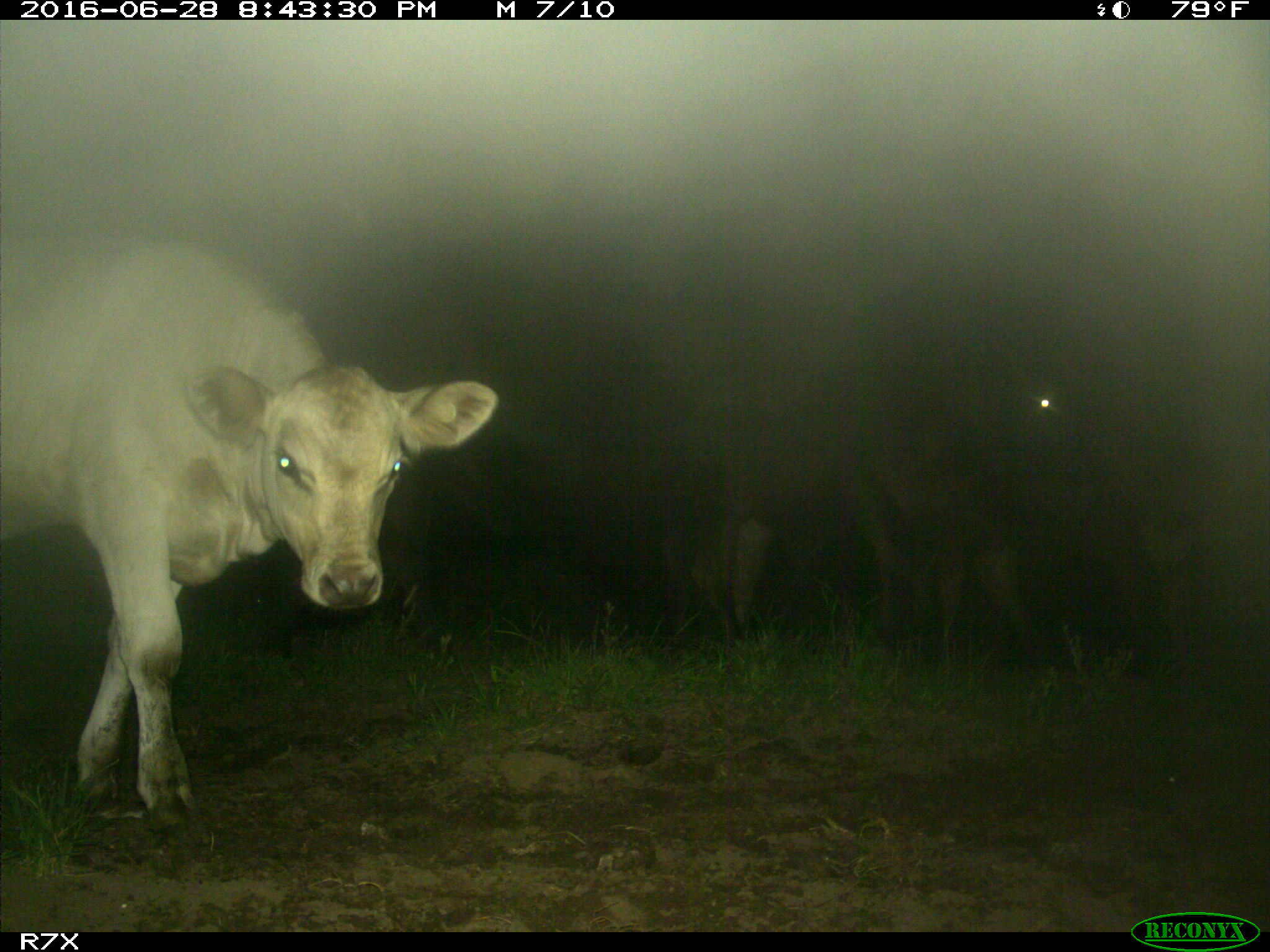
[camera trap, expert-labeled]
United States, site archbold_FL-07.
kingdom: Animalia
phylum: Chordata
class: Mammalia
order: Artiodactyla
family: Bovidae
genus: Bos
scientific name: Bos taurus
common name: domestic cow